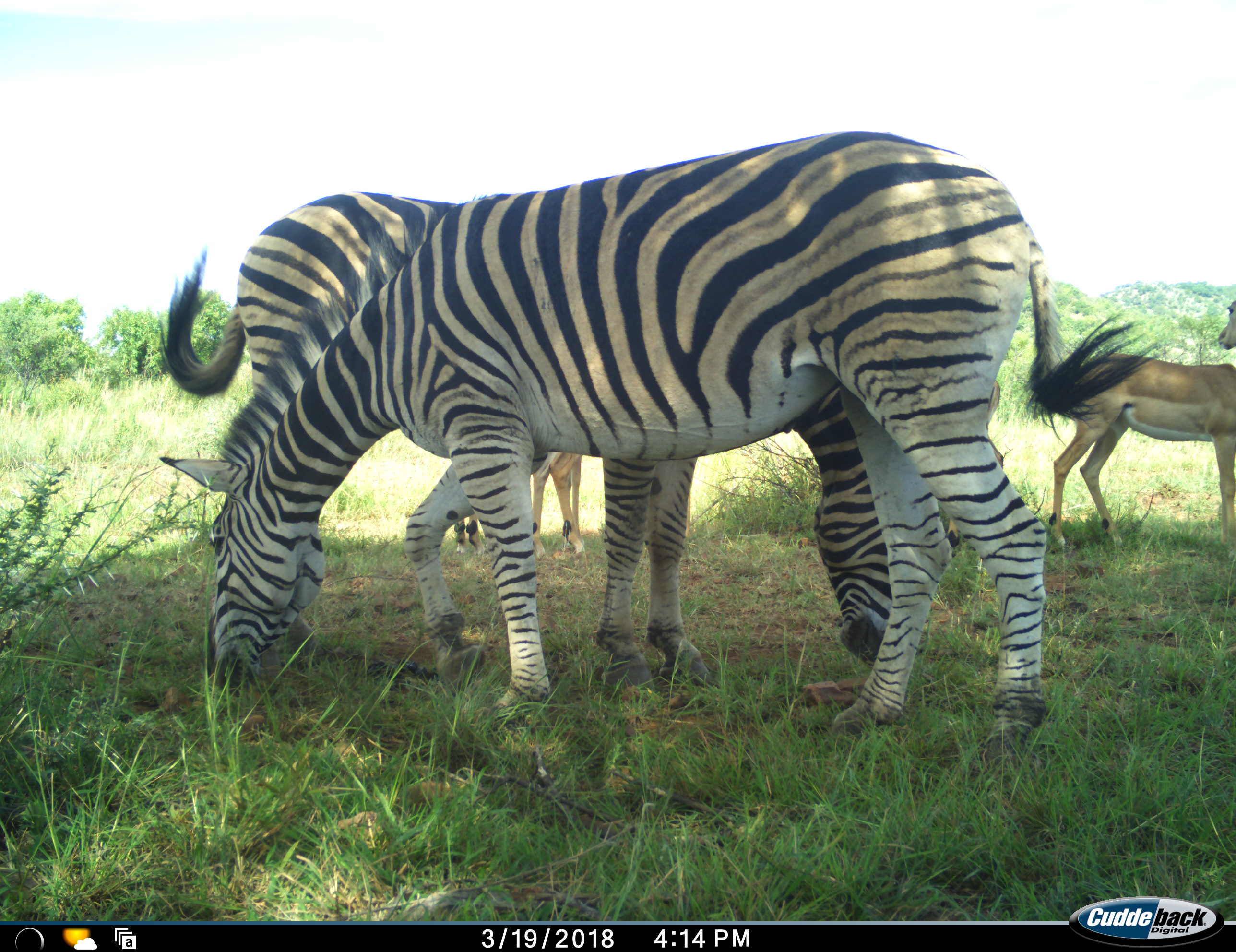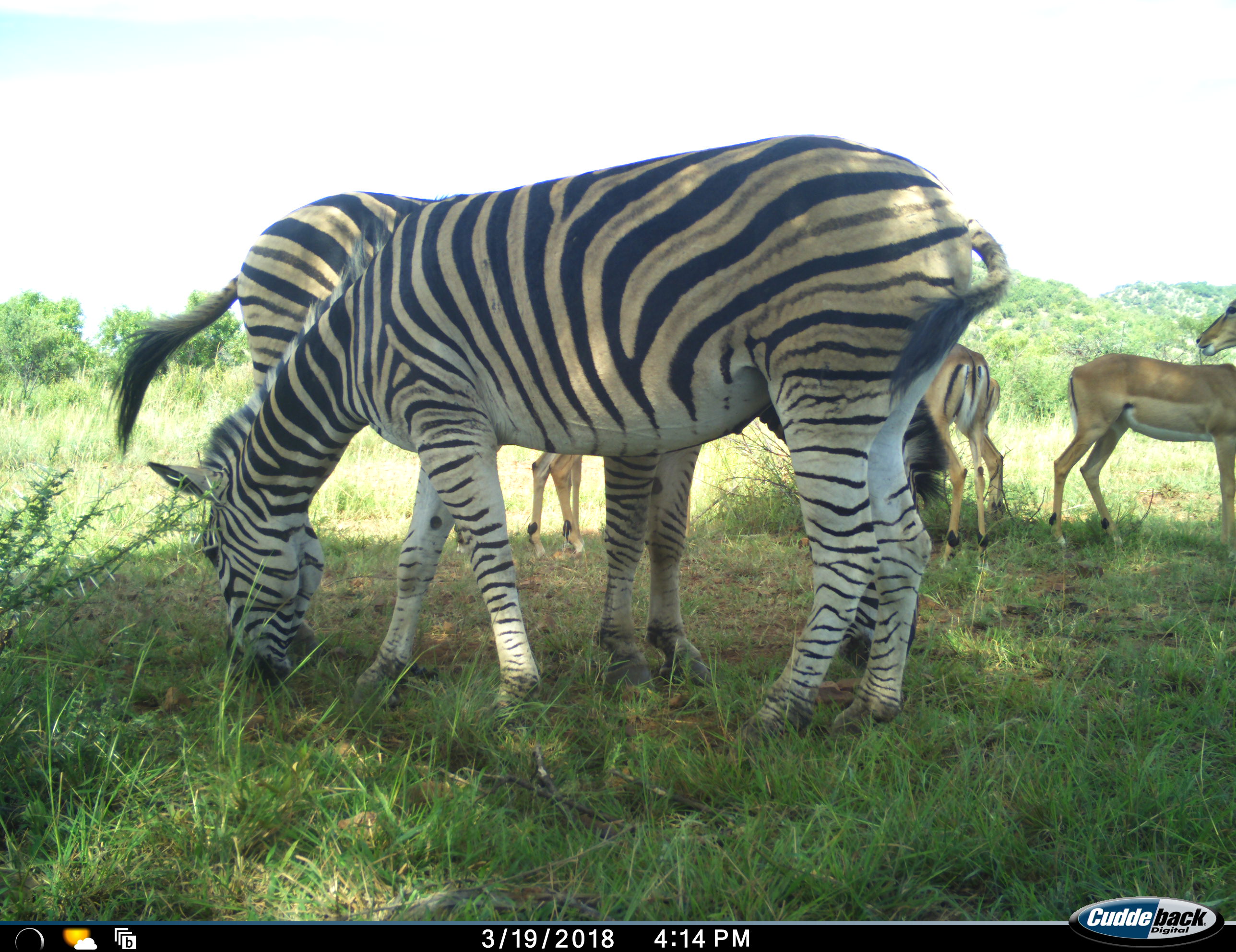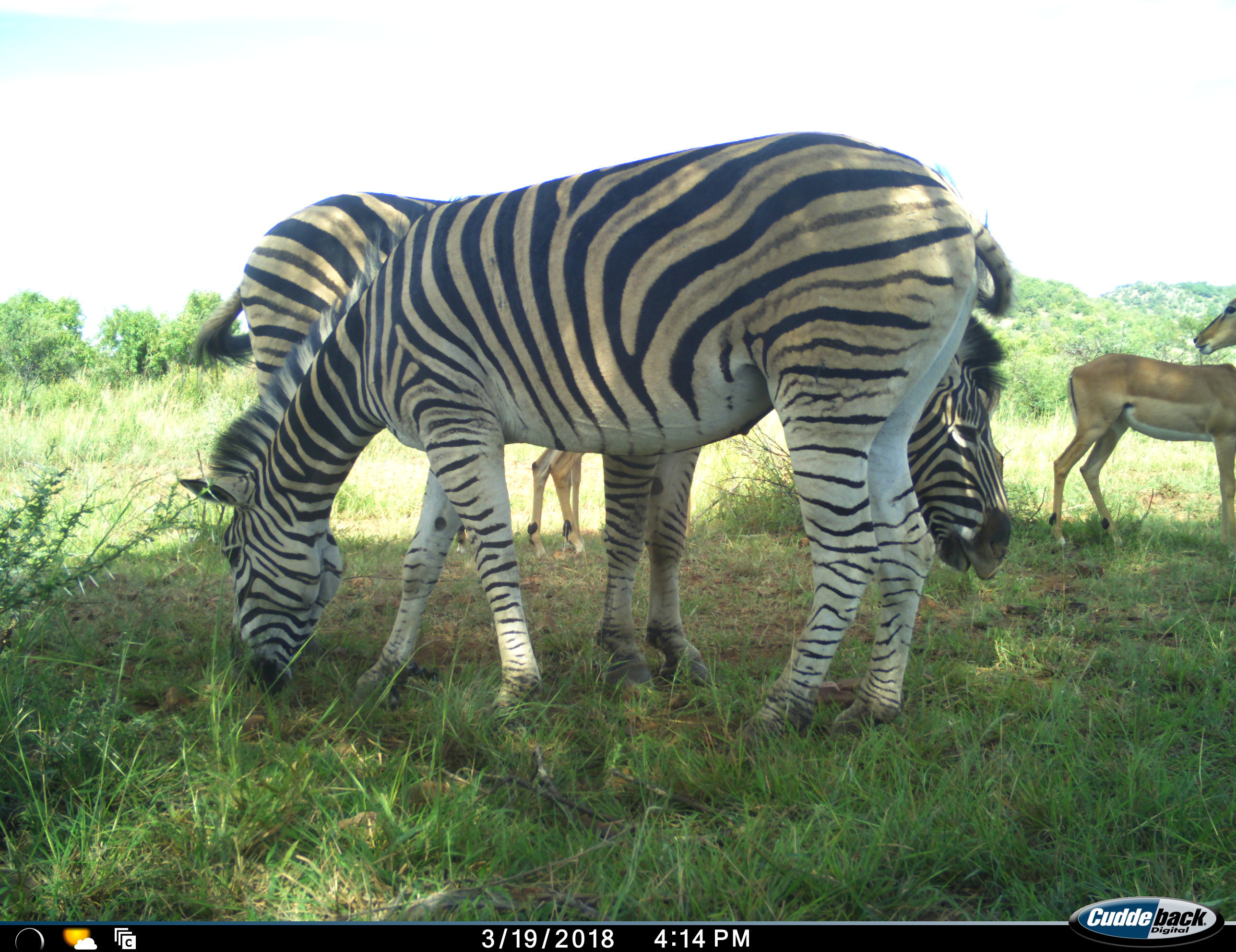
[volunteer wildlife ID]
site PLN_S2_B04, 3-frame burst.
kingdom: Animalia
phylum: Chordata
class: Mammalia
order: Artiodactyla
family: Bovidae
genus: Aepyceros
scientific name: Aepyceros melampus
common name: impala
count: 4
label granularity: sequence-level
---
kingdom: Animalia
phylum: Chordata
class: Mammalia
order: Perissodactyla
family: Equidae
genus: Equus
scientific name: Equus quagga burchellii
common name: burchell's zebra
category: zebraburchells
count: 2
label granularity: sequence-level